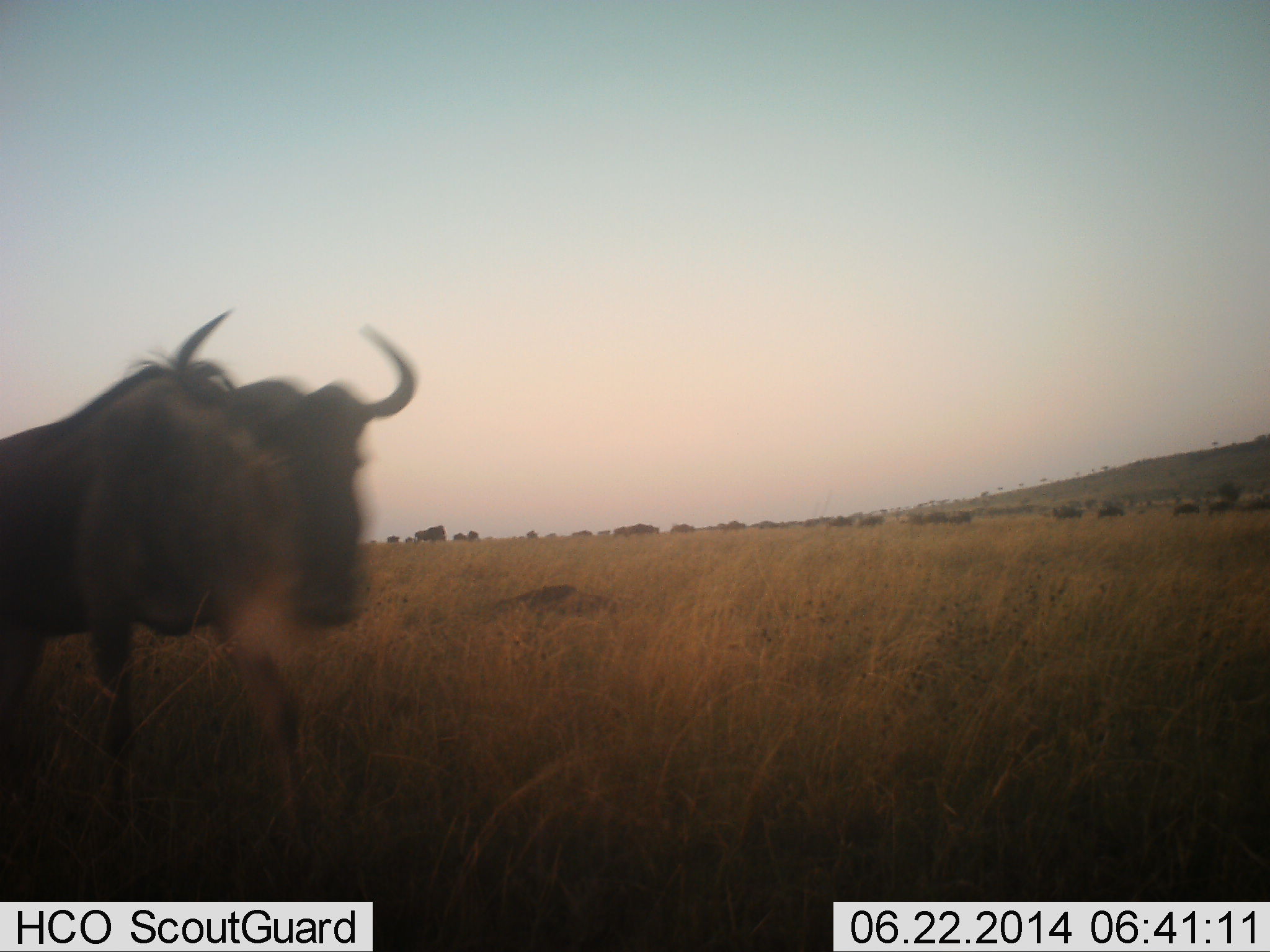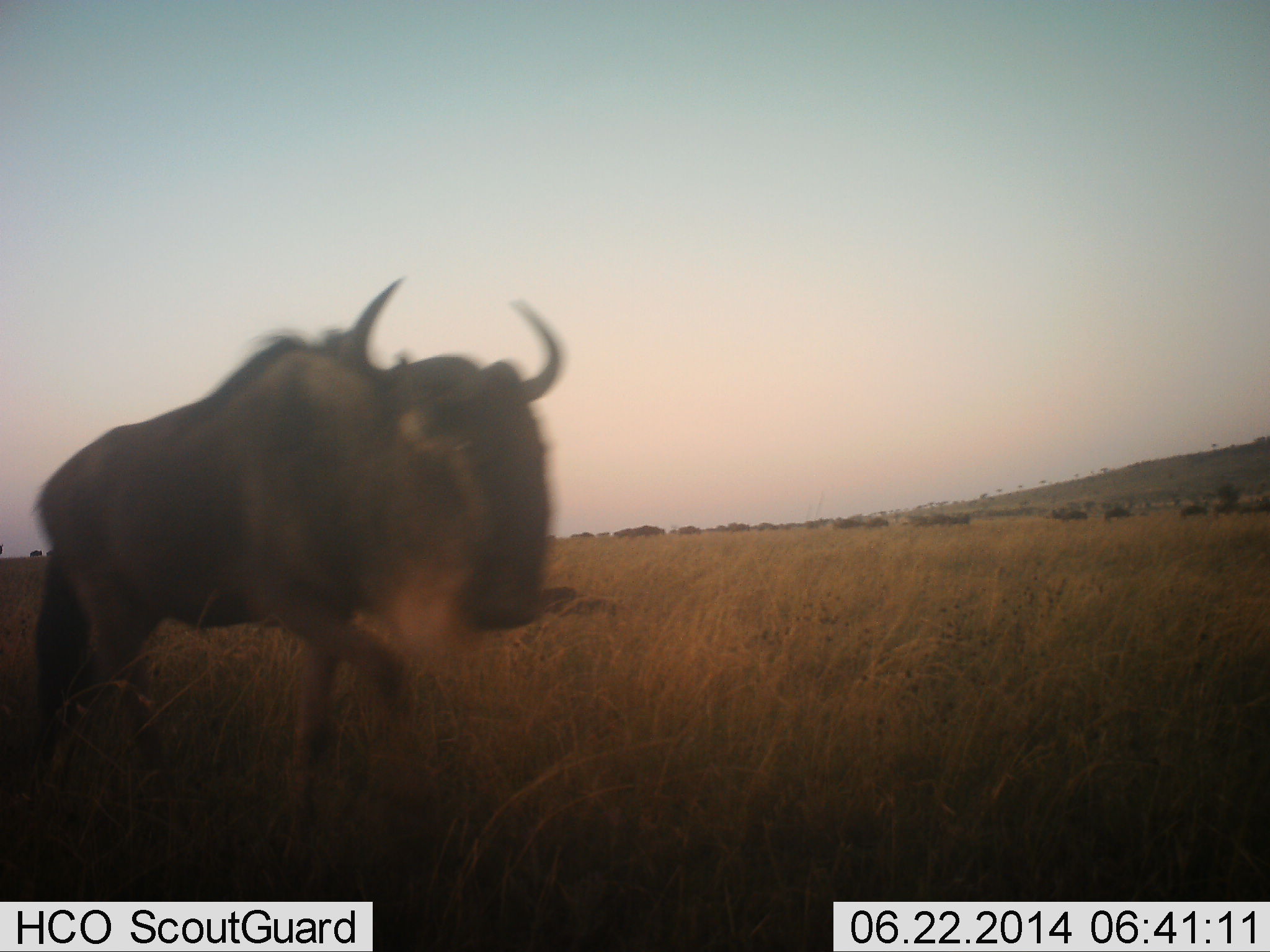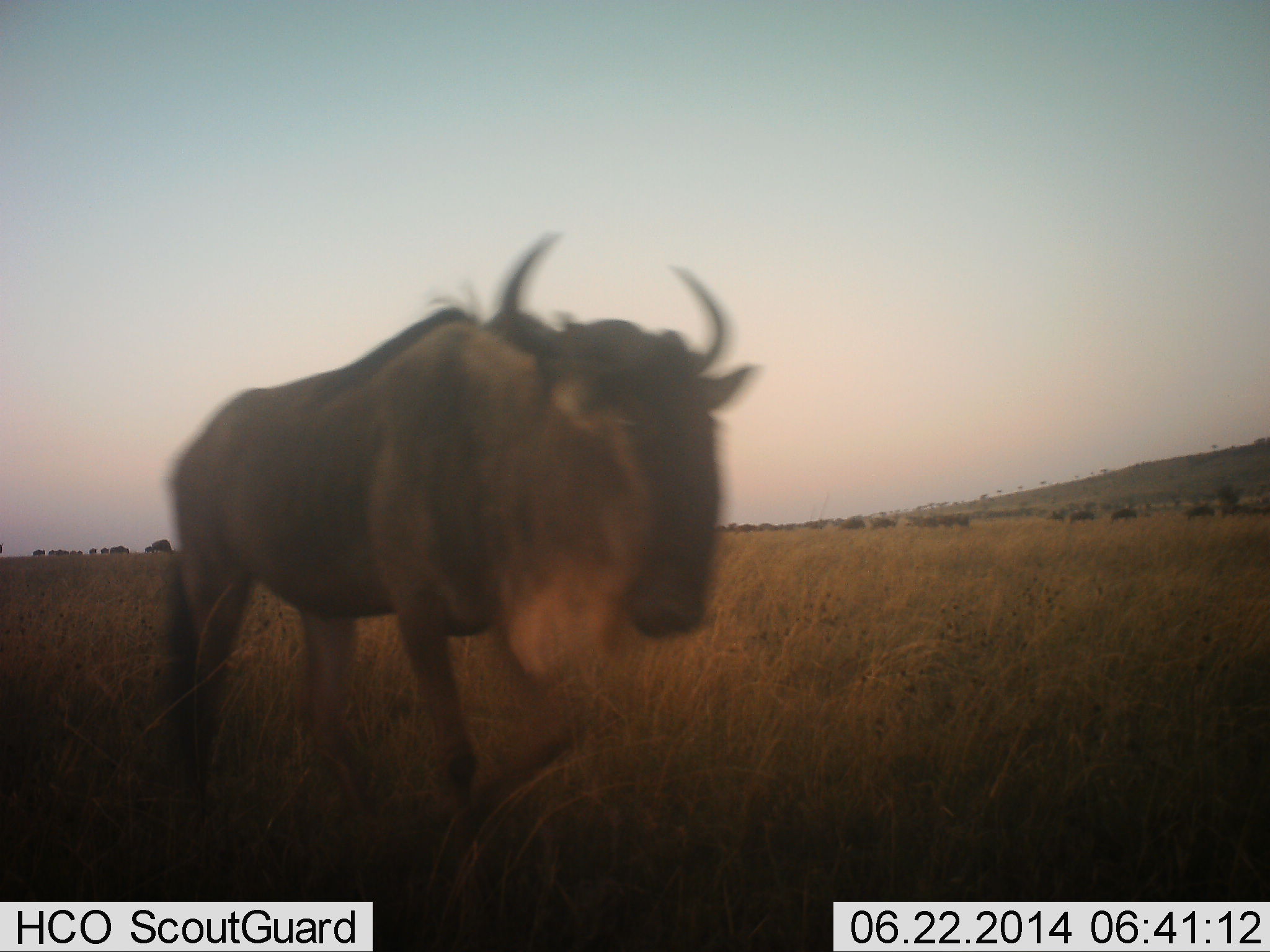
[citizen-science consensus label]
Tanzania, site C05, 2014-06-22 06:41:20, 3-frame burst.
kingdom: Animalia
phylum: Chordata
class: Mammalia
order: Artiodactyla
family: Bovidae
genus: Connochaetes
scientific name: Connochaetes taurinus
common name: blue wildebeest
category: wildebeest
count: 11-50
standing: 0%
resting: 0%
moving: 100%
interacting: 0%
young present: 0%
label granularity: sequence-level